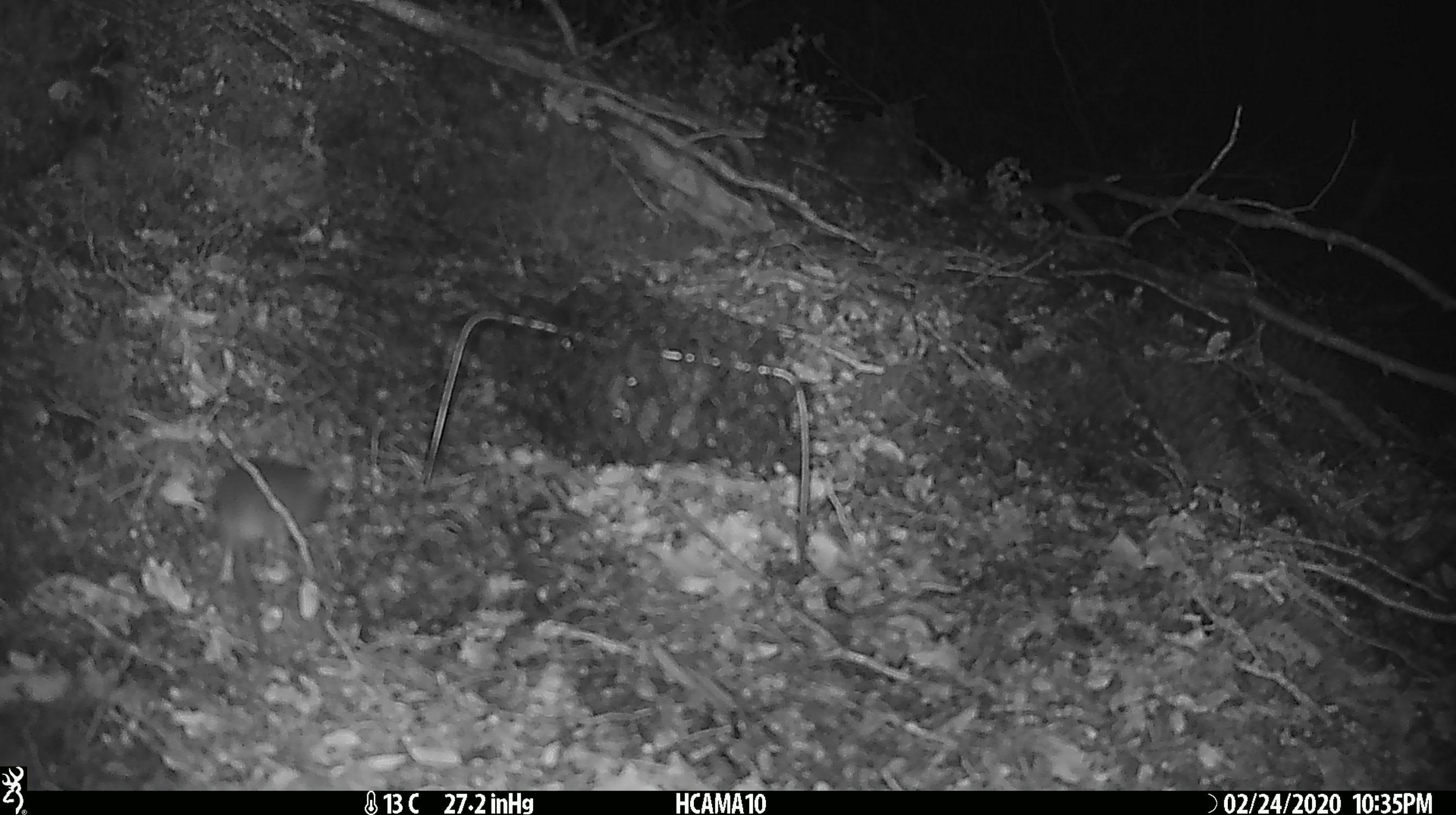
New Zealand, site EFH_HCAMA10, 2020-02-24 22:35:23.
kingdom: Animalia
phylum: Chordata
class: Mammalia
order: Rodentia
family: Muridae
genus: Mus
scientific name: Mus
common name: mouse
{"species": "mouse (Mus)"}